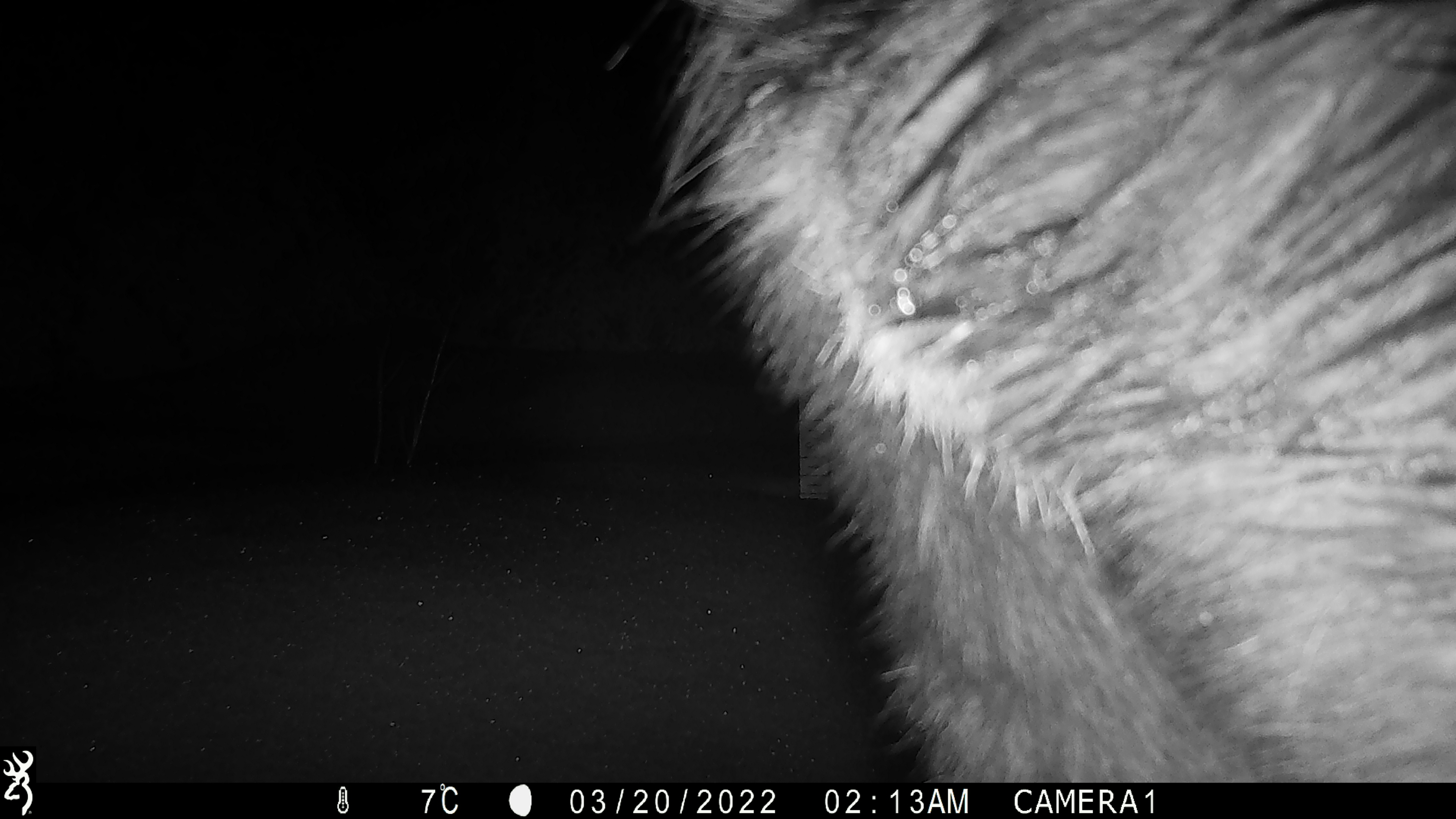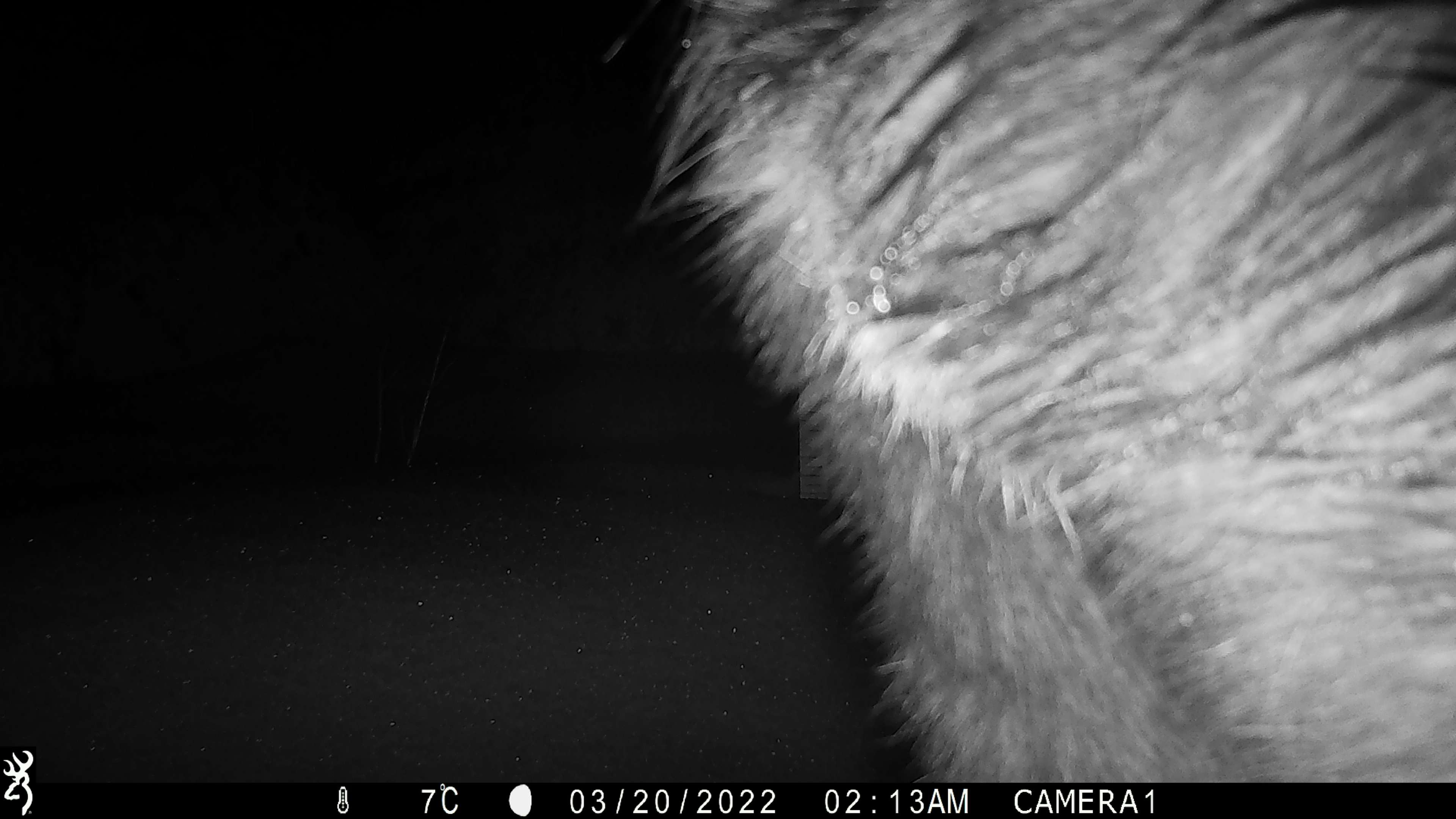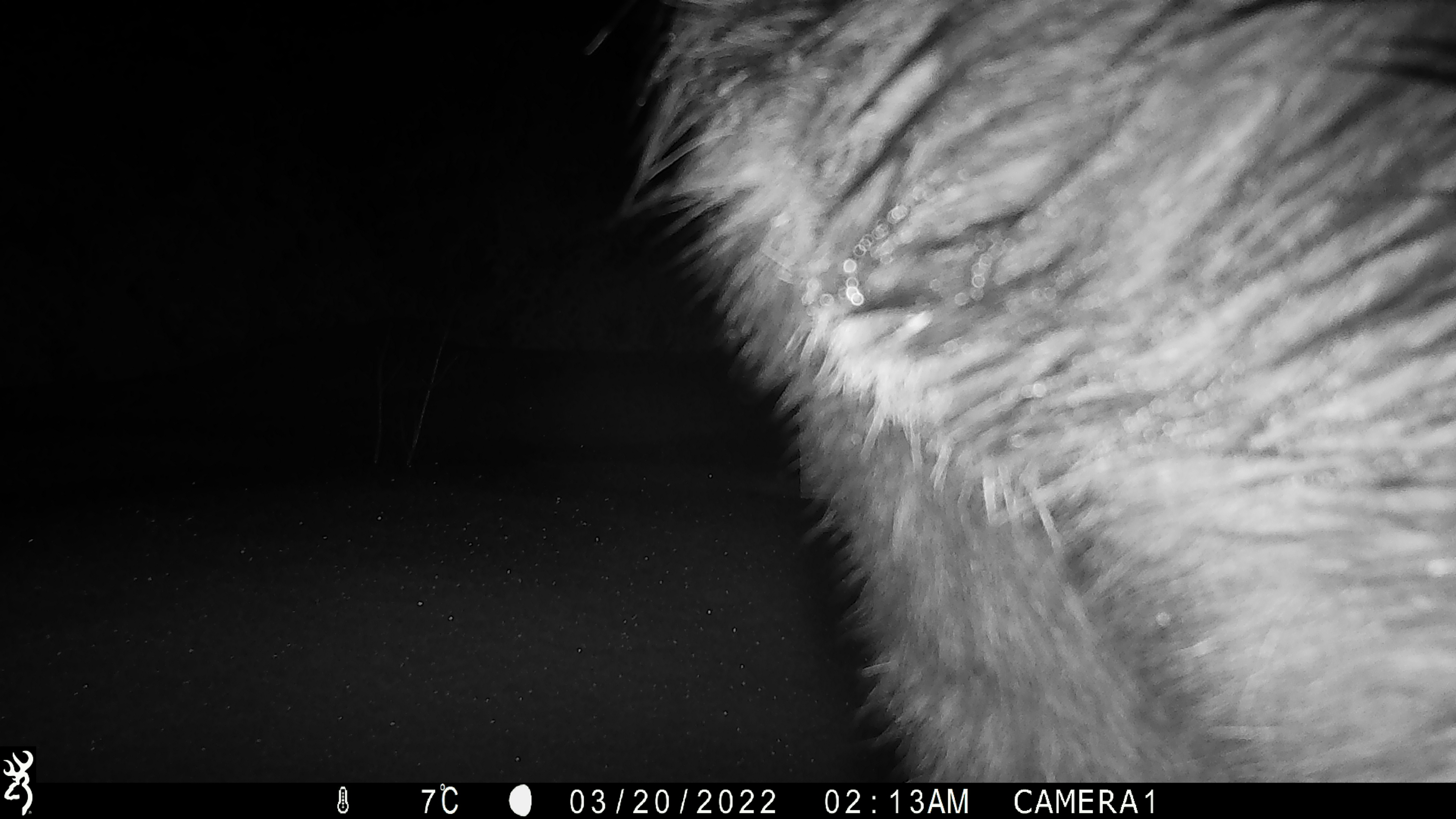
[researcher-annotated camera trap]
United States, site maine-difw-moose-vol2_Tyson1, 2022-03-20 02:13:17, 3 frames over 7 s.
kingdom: Animalia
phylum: Chordata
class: Mammalia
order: Artiodactyla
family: Cervidae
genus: Alces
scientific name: Alces alces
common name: moose